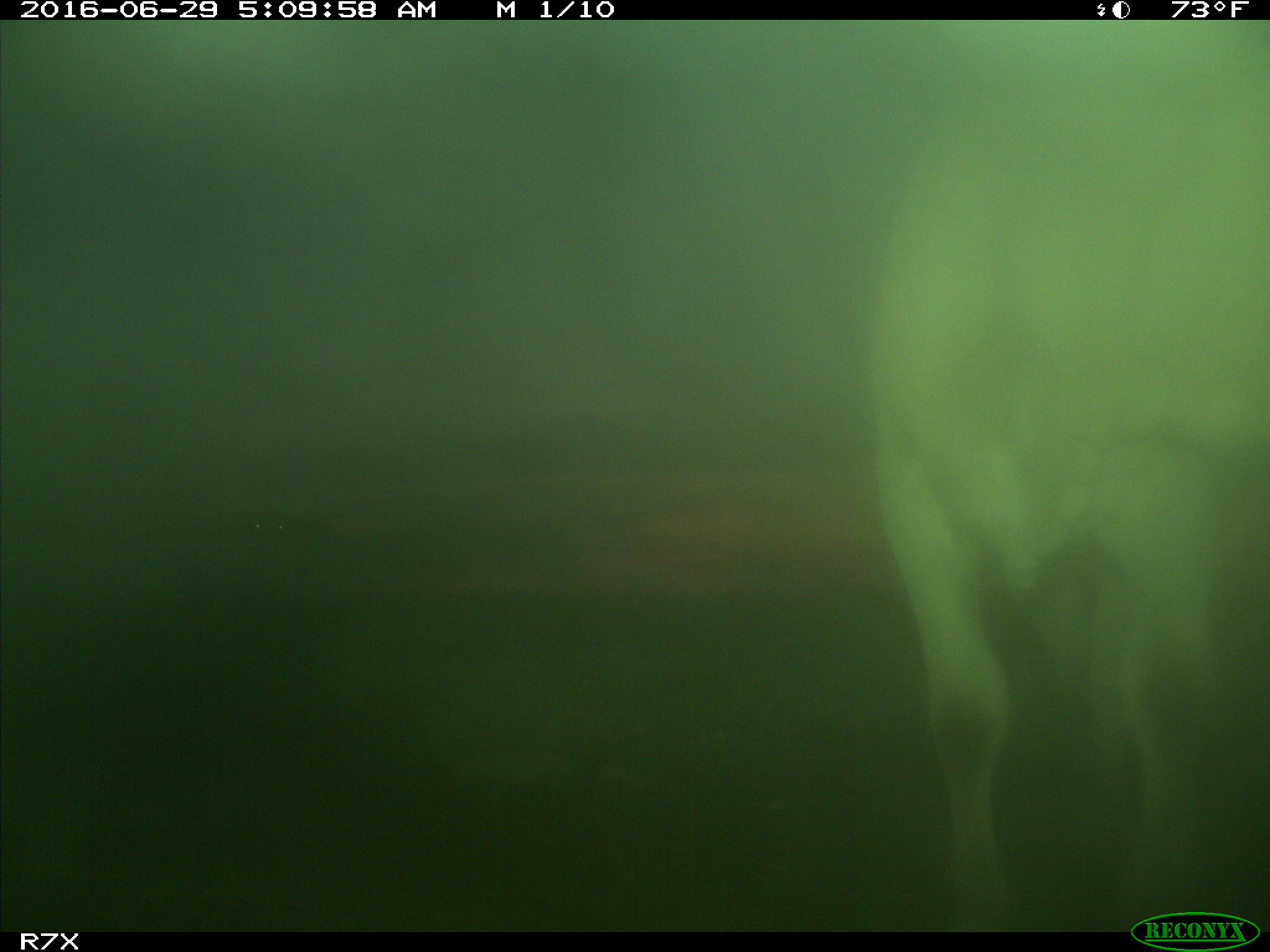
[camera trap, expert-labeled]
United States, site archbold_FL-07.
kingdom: Animalia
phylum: Chordata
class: Mammalia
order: Artiodactyla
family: Bovidae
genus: Bos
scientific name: Bos taurus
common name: domestic cow